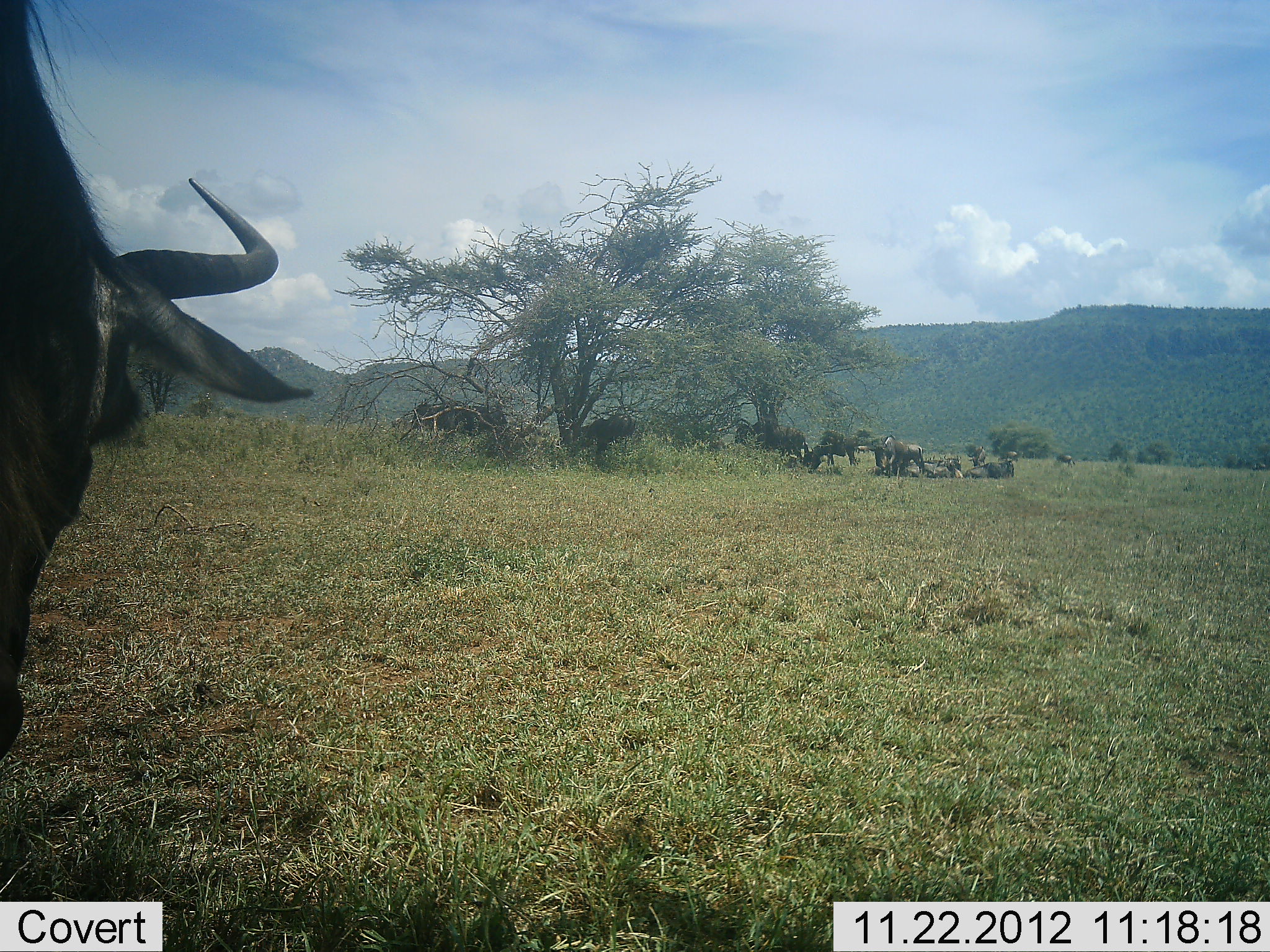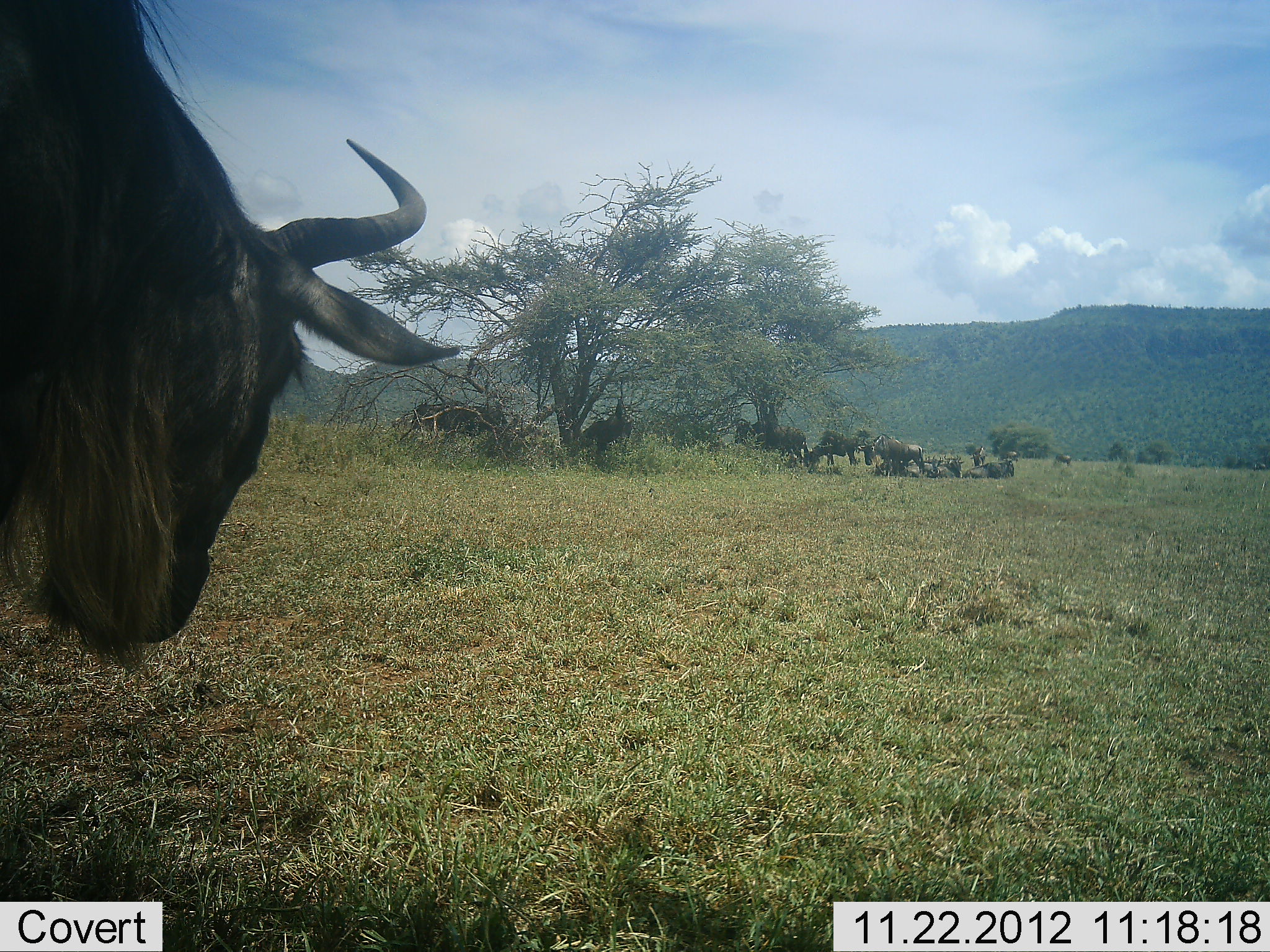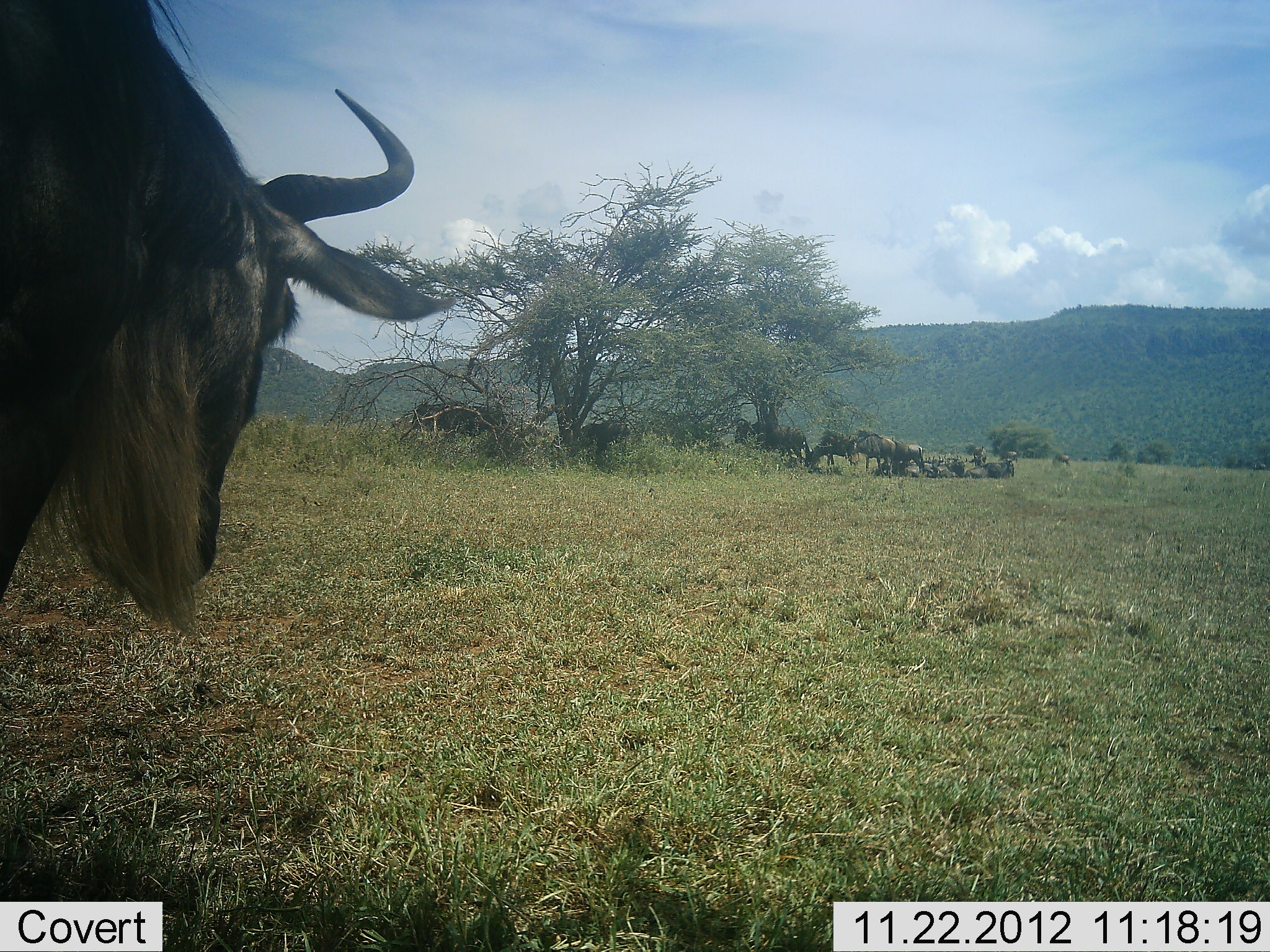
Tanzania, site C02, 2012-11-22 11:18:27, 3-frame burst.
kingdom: Animalia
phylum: Chordata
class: Mammalia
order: Artiodactyla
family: Bovidae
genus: Connochaetes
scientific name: Connochaetes taurinus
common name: blue wildebeest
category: wildebeest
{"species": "wildebeest (blue wildebeest) (Connochaetes taurinus)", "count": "11-50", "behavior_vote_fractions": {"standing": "61%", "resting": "100%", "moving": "33%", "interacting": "6%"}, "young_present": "0%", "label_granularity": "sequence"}